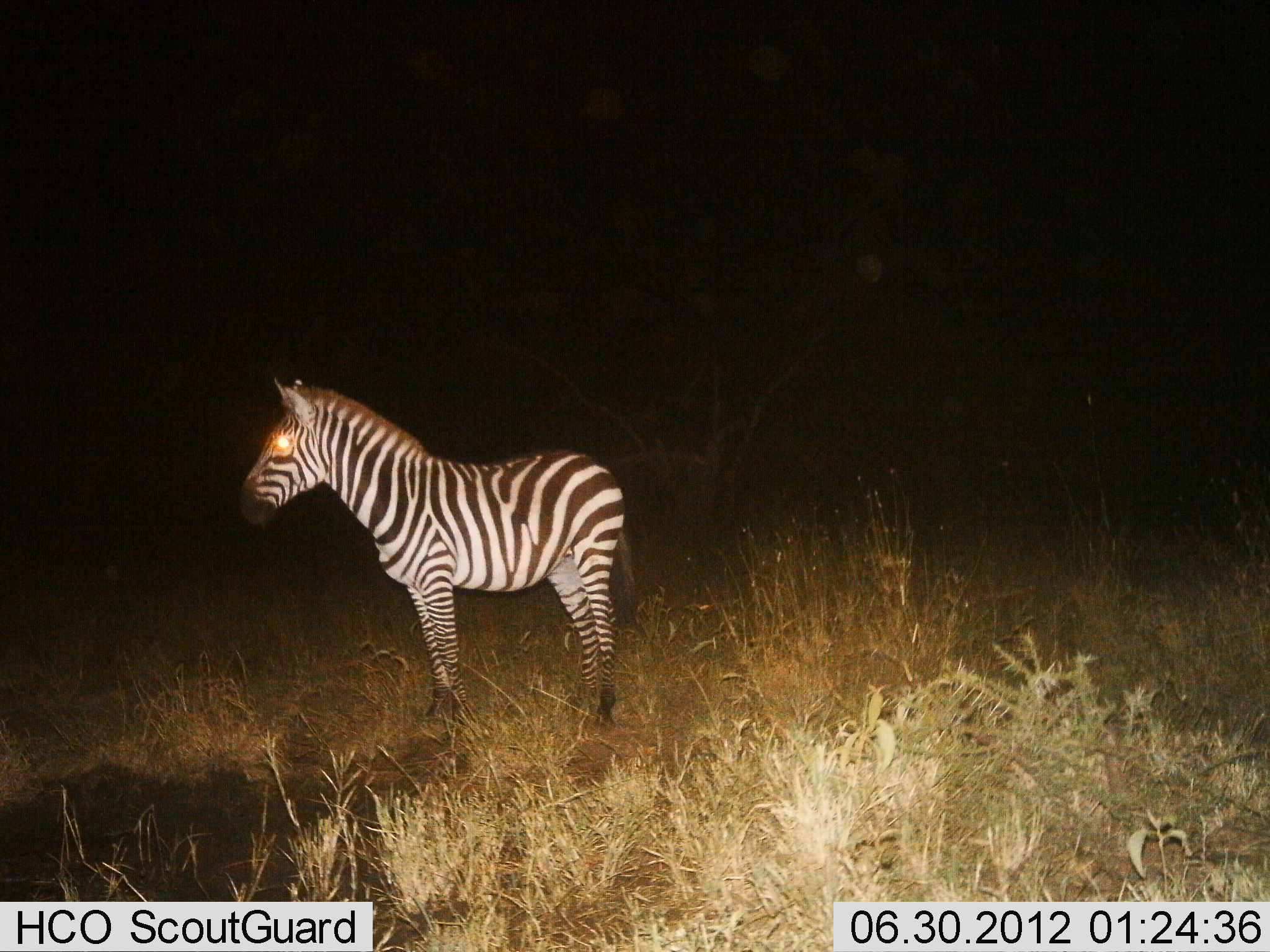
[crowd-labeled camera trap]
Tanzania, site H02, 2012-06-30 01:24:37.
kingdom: Animalia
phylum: Chordata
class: Mammalia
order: Perissodactyla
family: Equidae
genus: Equus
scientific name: Equus quagga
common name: plains zebra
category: zebra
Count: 1.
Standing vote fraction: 100%.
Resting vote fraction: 0%.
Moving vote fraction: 0%.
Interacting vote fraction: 0%.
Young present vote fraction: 0%.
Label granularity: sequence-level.